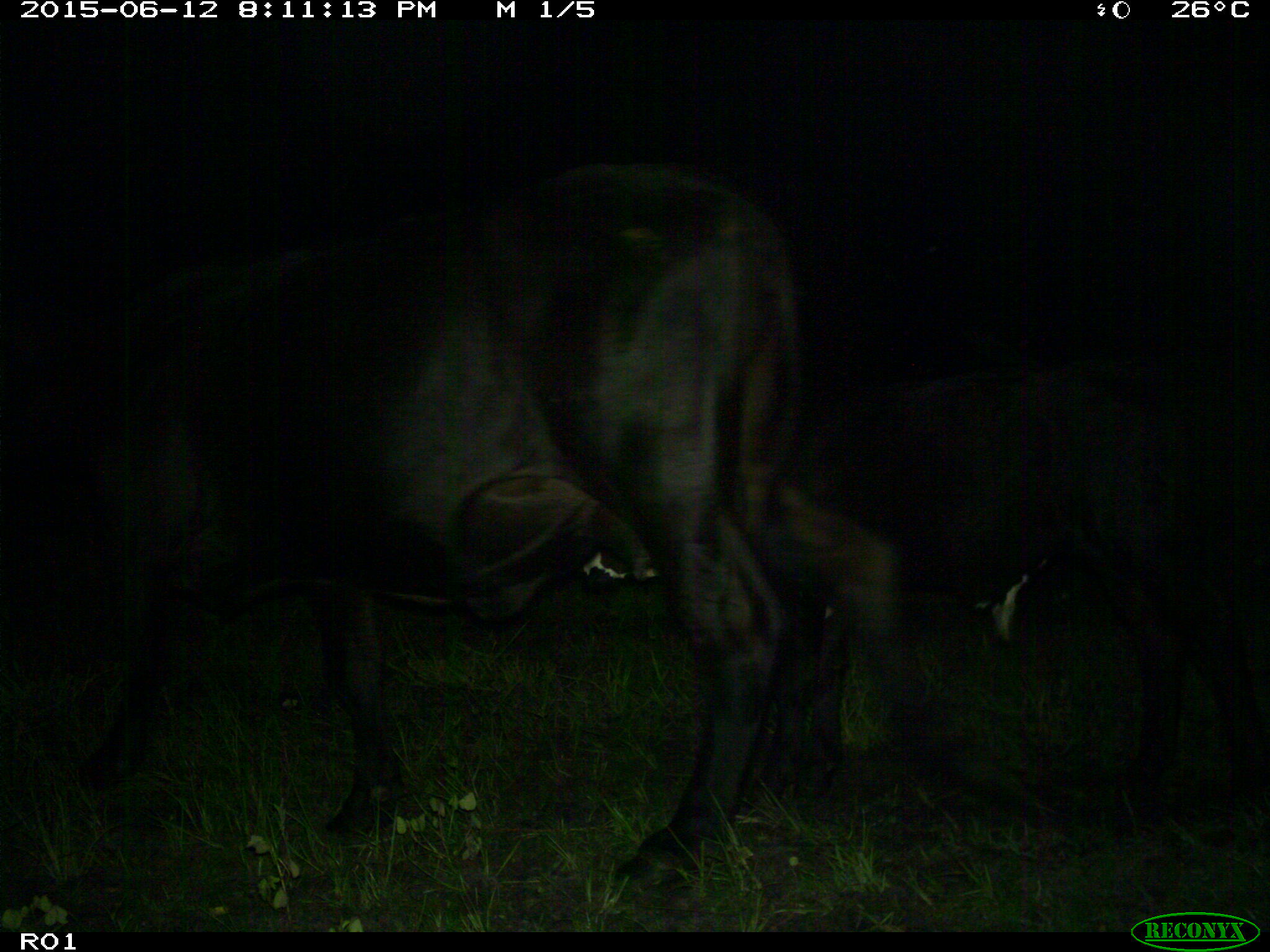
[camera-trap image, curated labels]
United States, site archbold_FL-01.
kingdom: Animalia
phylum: Chordata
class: Mammalia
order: Artiodactyla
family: Bovidae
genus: Bos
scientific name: Bos taurus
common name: domestic cow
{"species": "Bos taurus (domestic cow)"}